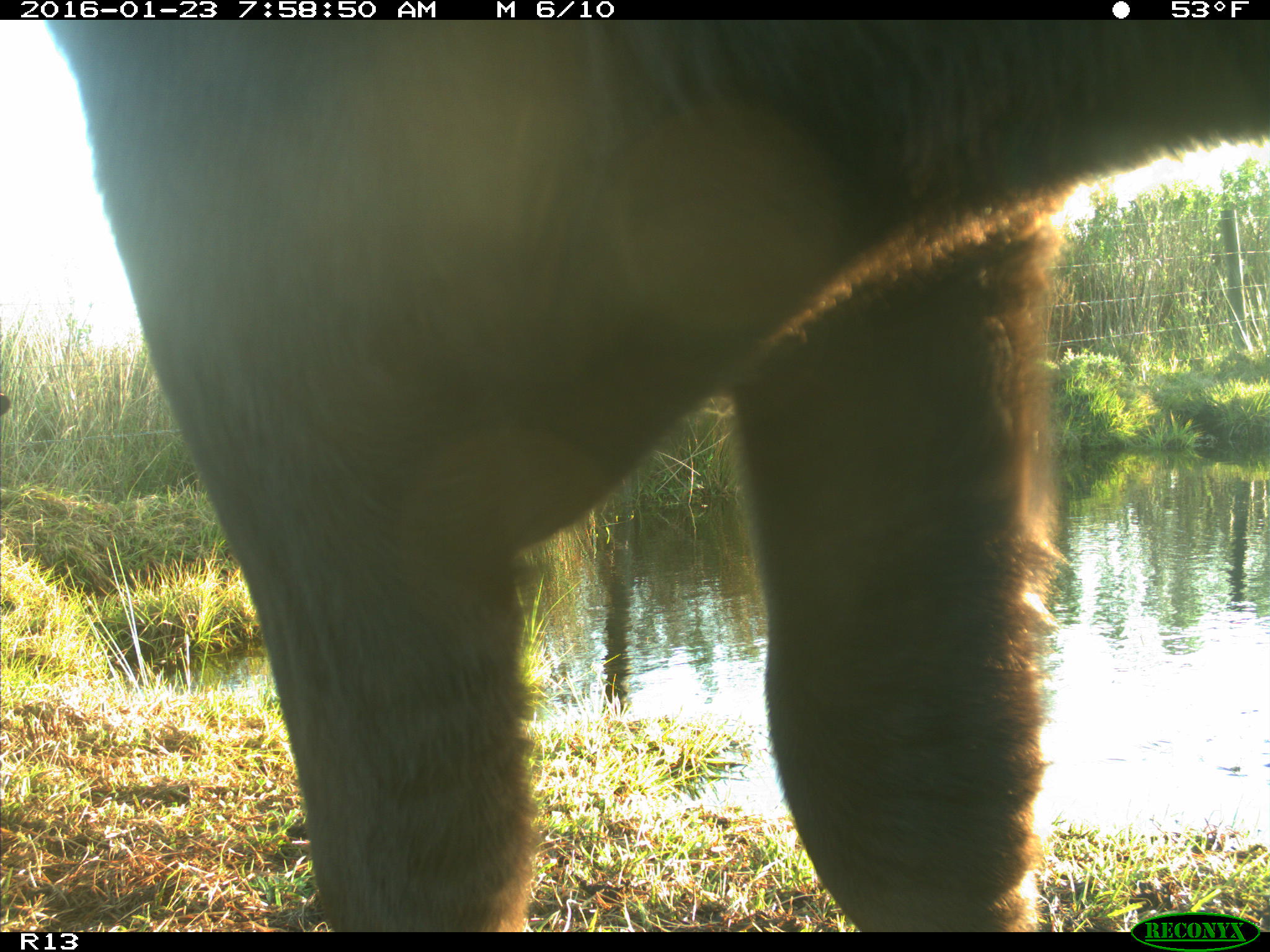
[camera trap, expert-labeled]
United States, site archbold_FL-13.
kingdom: Animalia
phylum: Chordata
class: Mammalia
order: Artiodactyla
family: Bovidae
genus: Bos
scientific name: Bos taurus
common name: domestic cow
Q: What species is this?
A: Bos taurus (domestic cow).